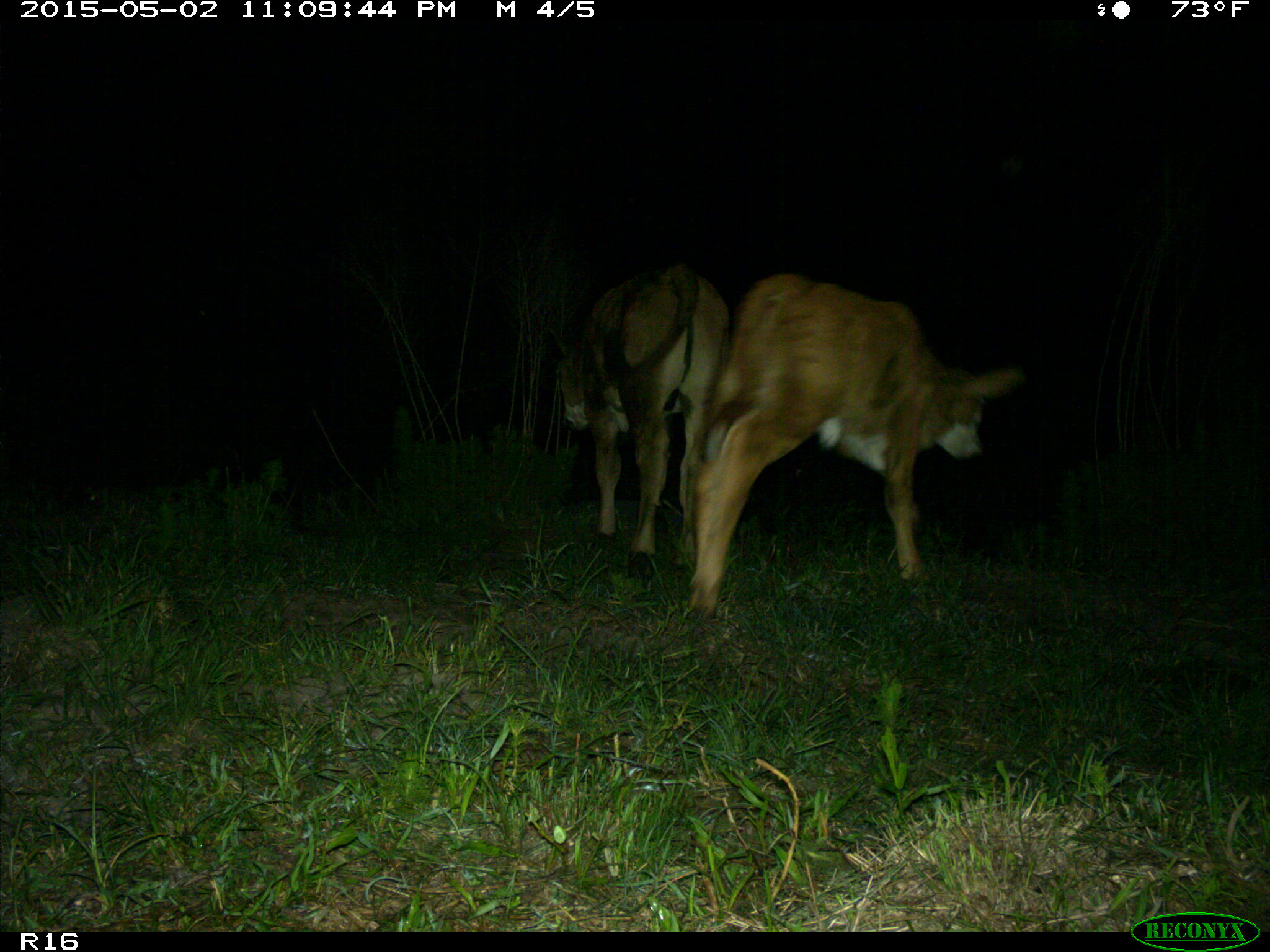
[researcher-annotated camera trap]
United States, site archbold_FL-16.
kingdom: Animalia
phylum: Chordata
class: Mammalia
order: Artiodactyla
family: Bovidae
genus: Bos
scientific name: Bos taurus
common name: domestic cow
Bos taurus (domestic cow).